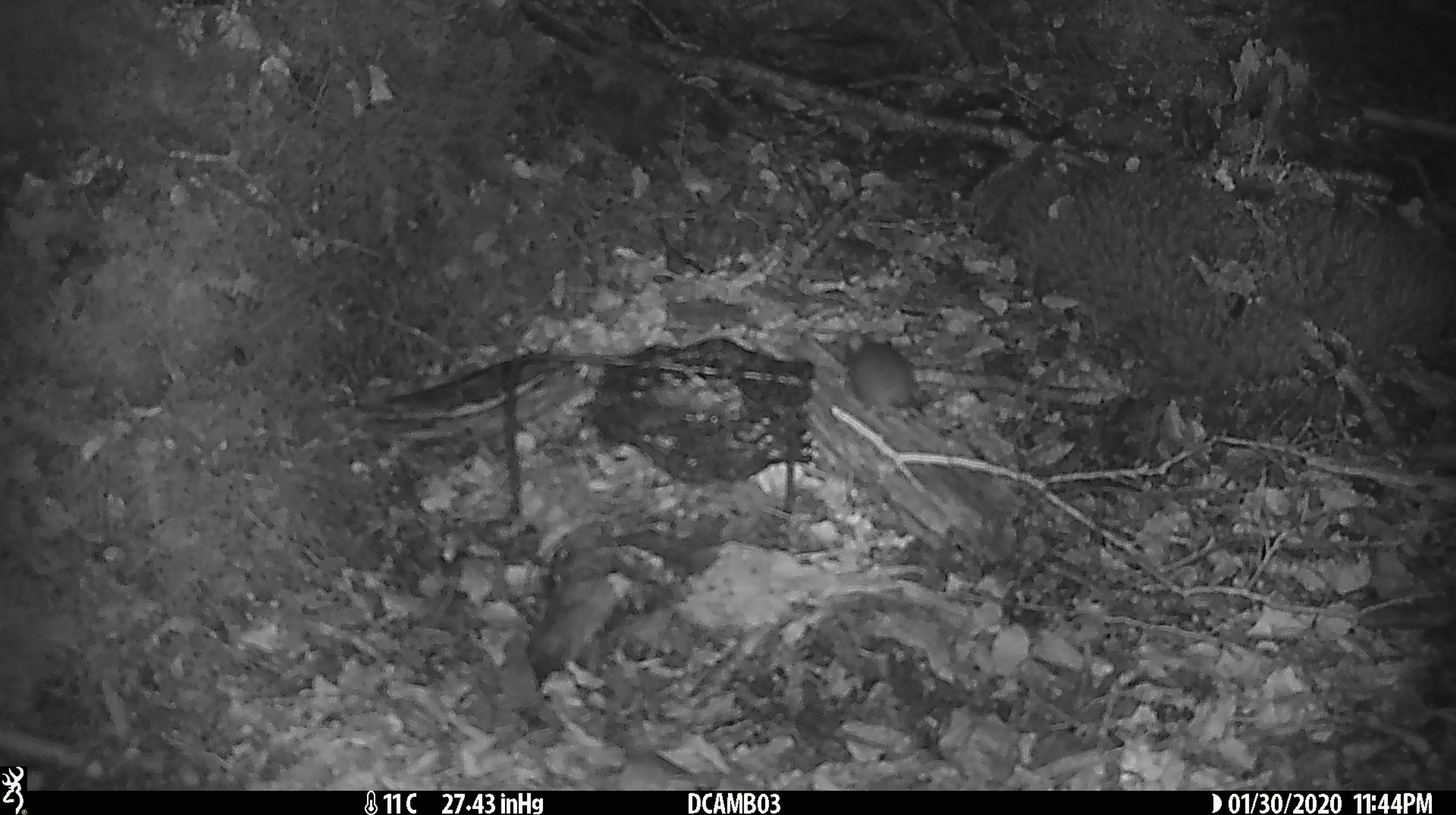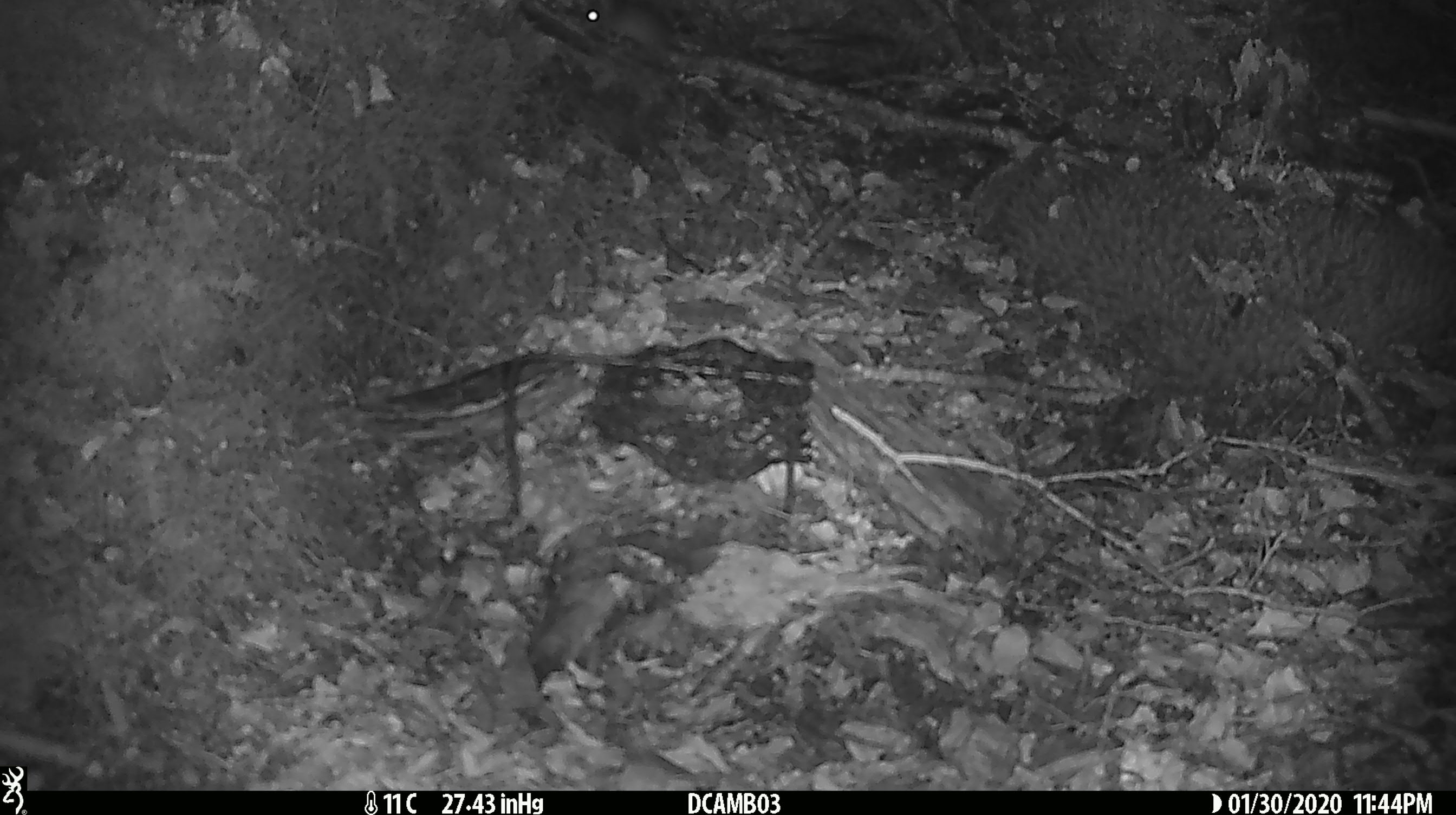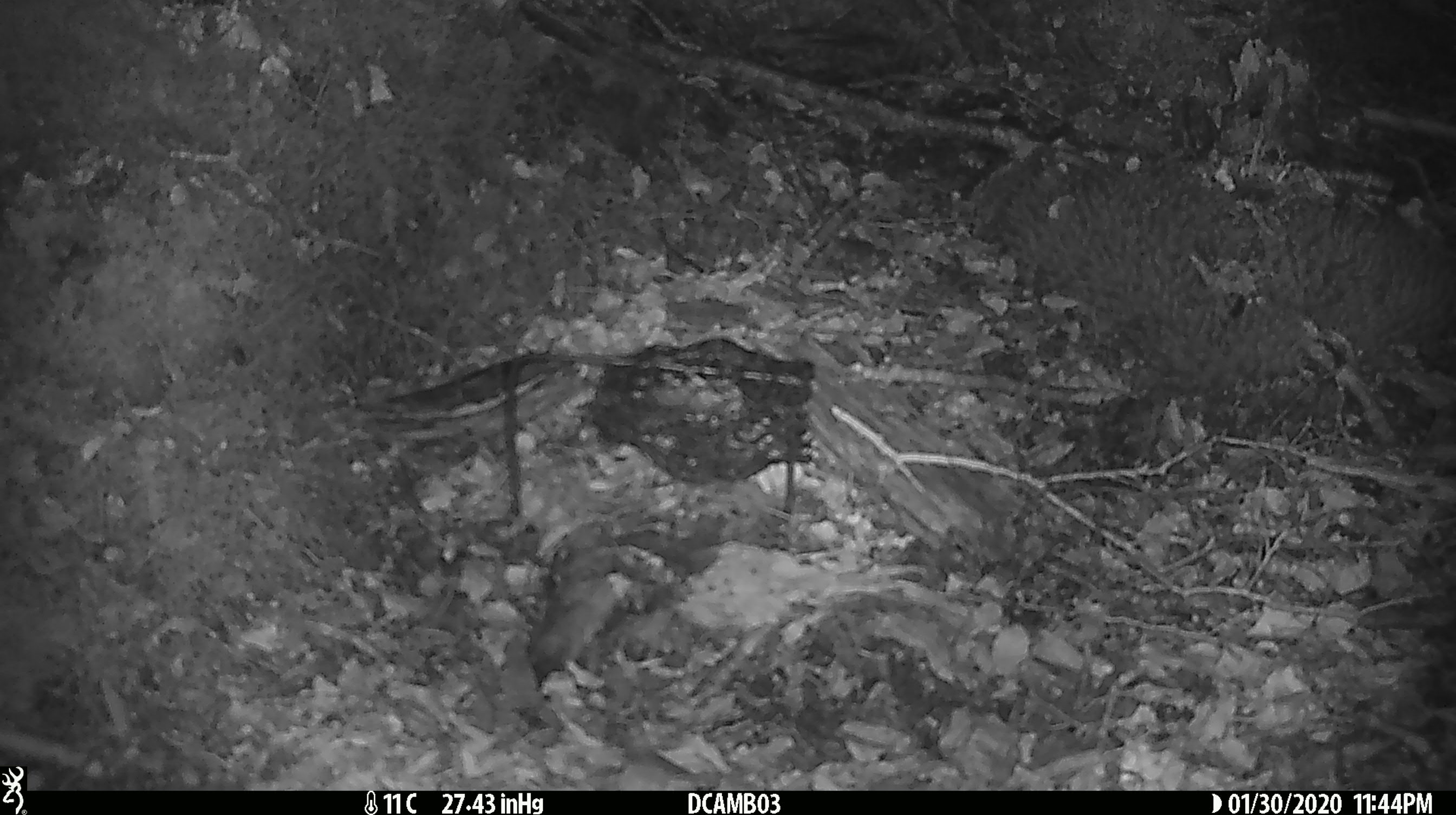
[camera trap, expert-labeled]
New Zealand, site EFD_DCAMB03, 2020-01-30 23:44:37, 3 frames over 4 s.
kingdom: Animalia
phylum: Chordata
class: Mammalia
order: Rodentia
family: Muridae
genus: Mus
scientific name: Mus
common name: mouse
Mouse (Mus).